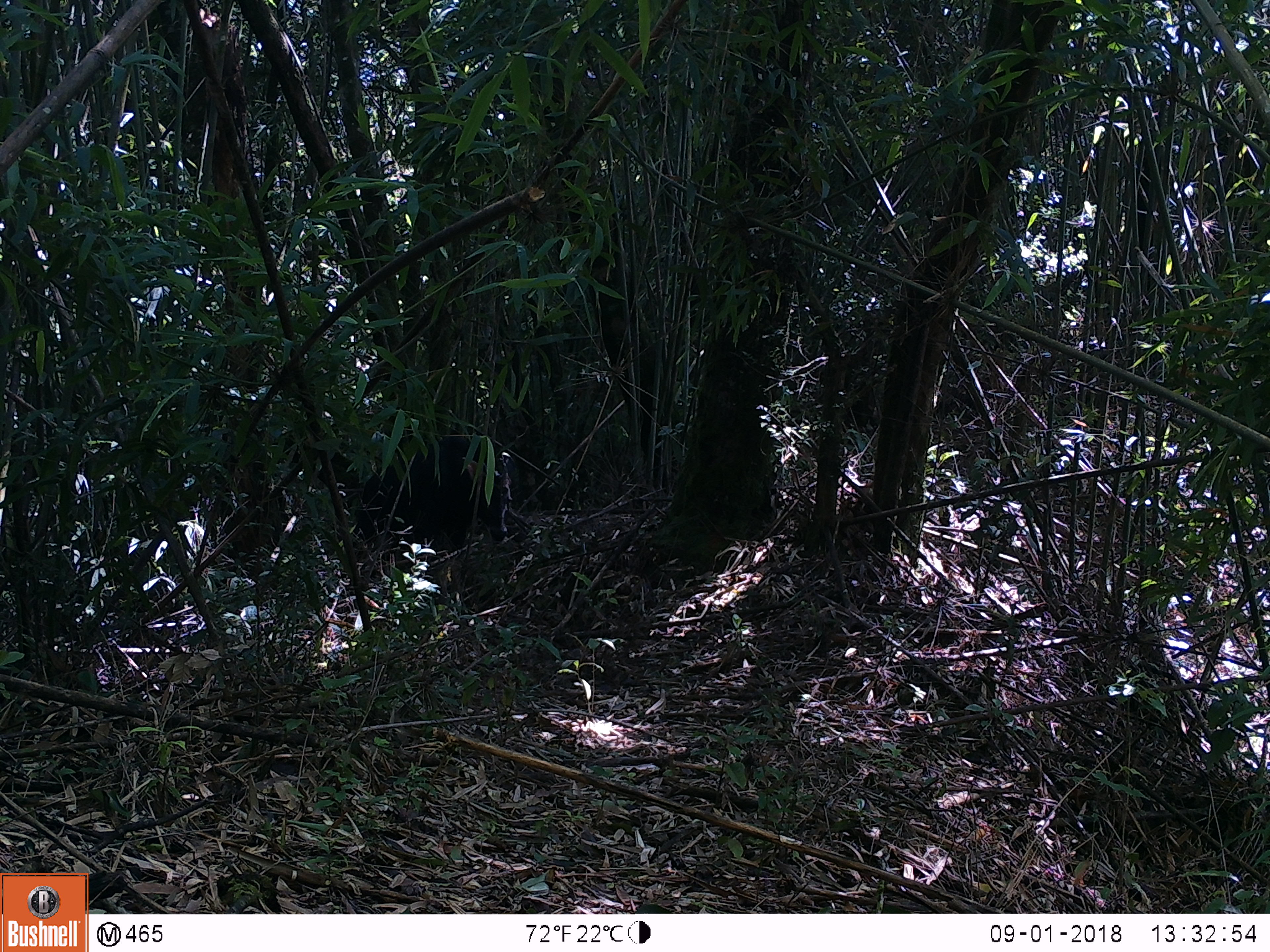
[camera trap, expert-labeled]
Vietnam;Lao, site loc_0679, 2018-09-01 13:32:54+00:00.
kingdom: Animalia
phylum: Chordata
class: Mammalia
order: Artiodactyla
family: Bovidae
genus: Capricornis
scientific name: Capricornis sumatraensis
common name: chinese serow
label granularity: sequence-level